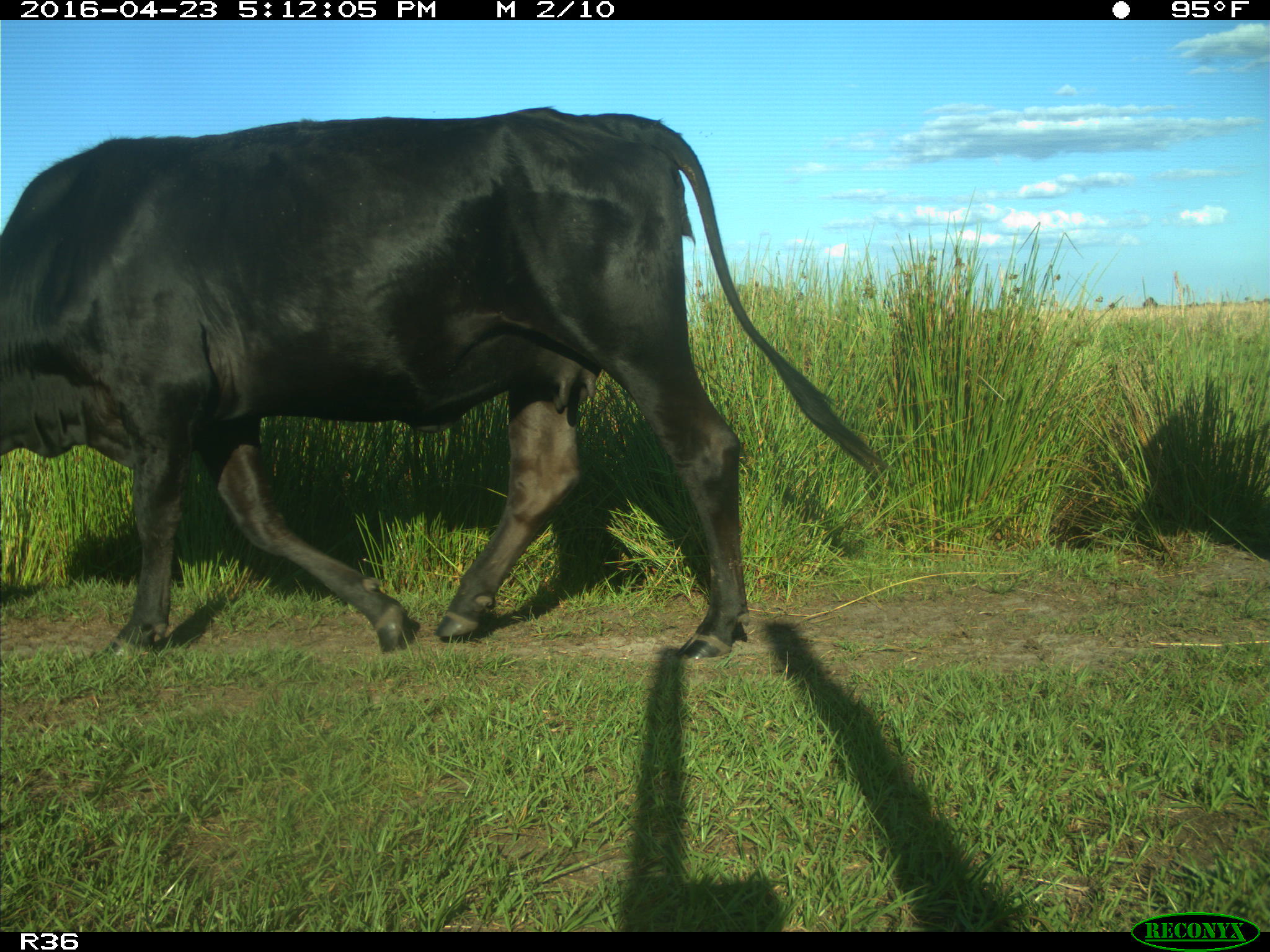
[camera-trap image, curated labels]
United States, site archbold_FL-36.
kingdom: Animalia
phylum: Chordata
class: Mammalia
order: Artiodactyla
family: Bovidae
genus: Bos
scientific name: Bos taurus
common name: domestic cow